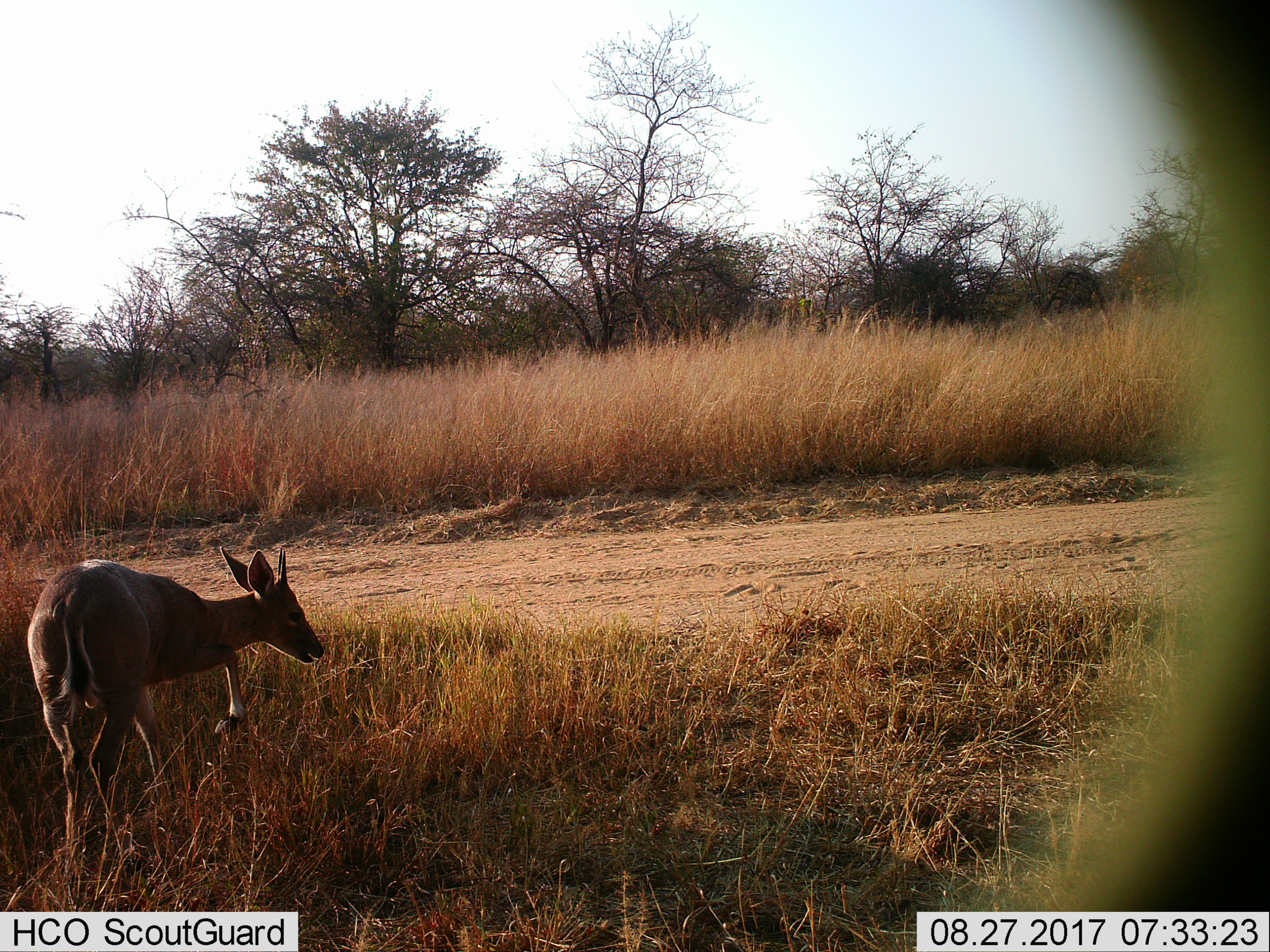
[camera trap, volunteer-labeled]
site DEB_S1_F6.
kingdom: Animalia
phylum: Chordata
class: Mammalia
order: Artiodactyla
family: Bovidae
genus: Sylvicapra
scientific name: Sylvicapra grimmia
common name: common duiker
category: duikercommongrey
Duikercommongrey (common duiker) (Sylvicapra grimmia), count 1. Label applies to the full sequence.